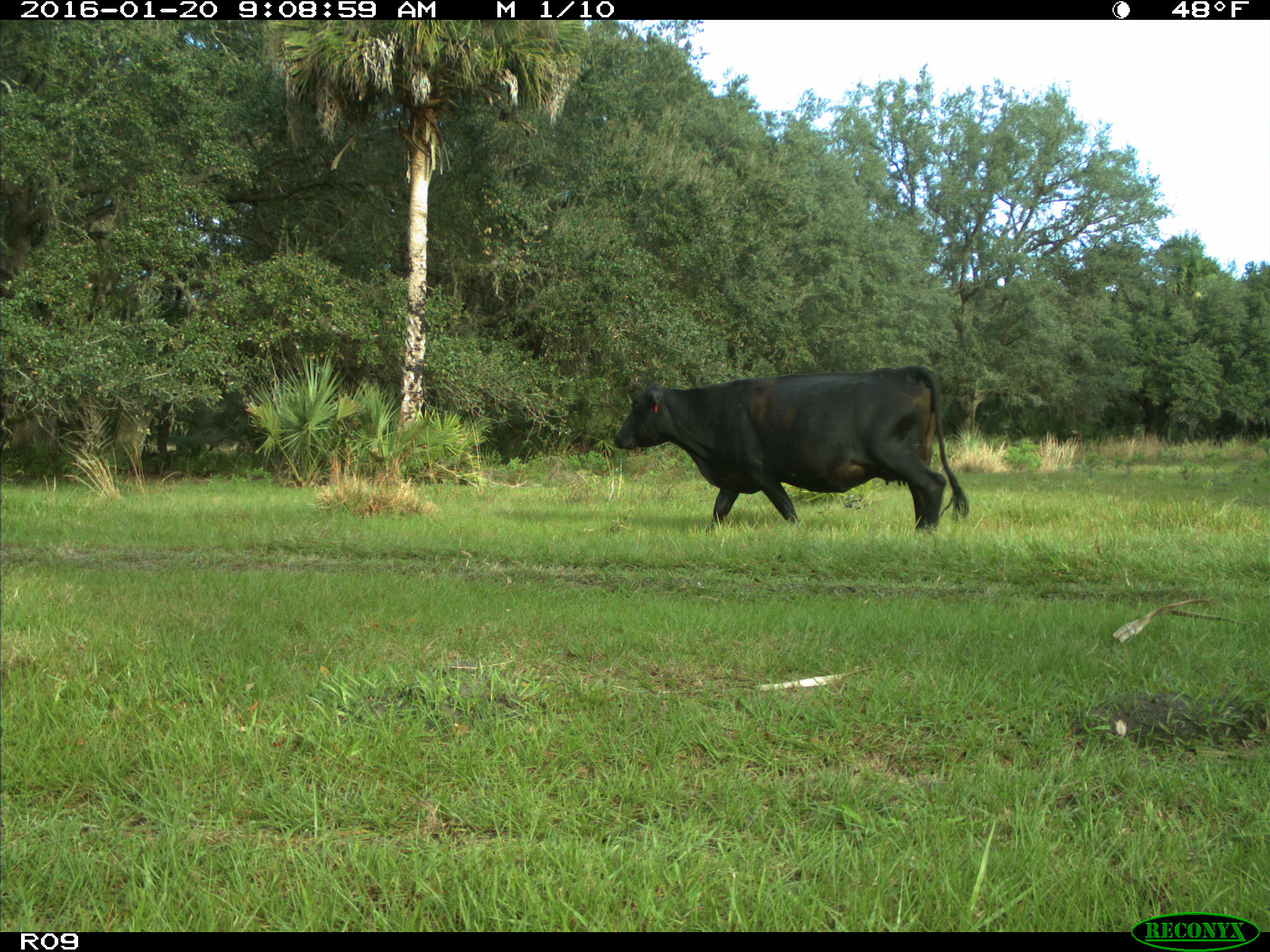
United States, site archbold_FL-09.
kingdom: Animalia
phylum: Chordata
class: Mammalia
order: Artiodactyla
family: Bovidae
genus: Bos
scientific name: Bos taurus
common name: domestic cow